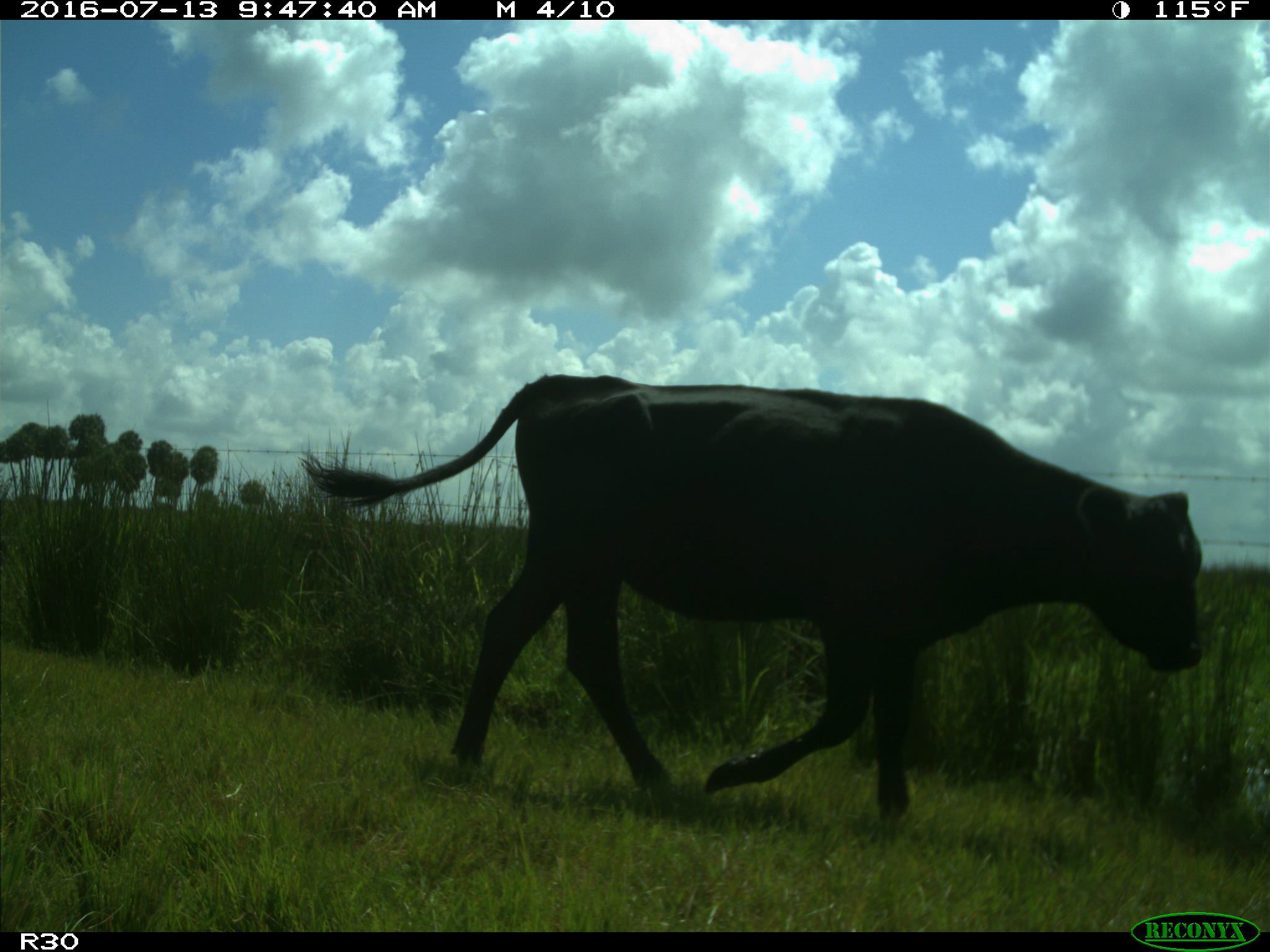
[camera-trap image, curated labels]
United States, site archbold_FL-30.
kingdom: Animalia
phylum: Chordata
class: Mammalia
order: Artiodactyla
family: Bovidae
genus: Bos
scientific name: Bos taurus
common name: domestic cow